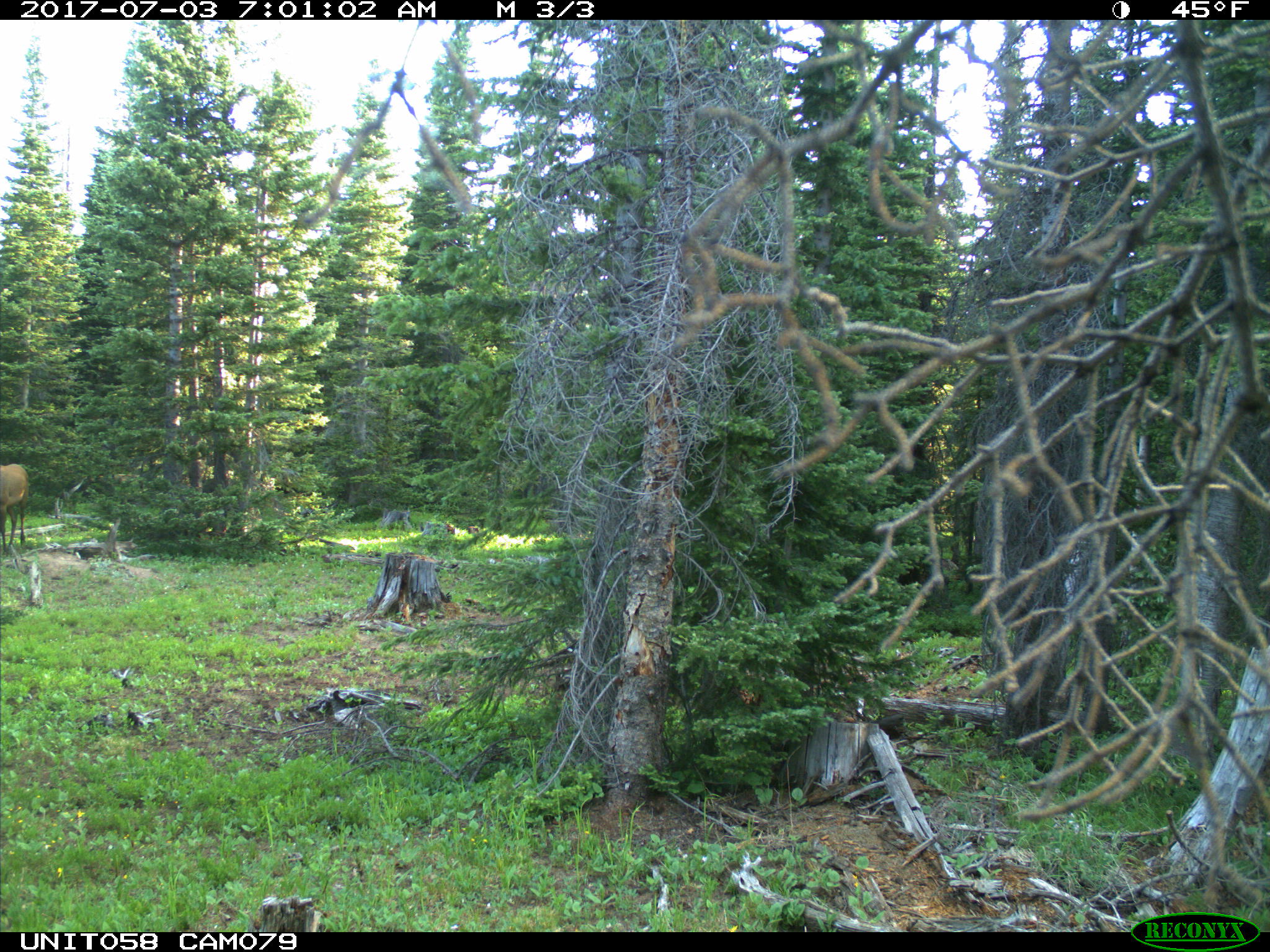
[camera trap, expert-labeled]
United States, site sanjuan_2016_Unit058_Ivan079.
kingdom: Animalia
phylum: Chordata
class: Mammalia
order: Artiodactyla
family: Cervidae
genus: Cervus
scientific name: Cervus elaphus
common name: red deer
Cervus elaphus (red deer).